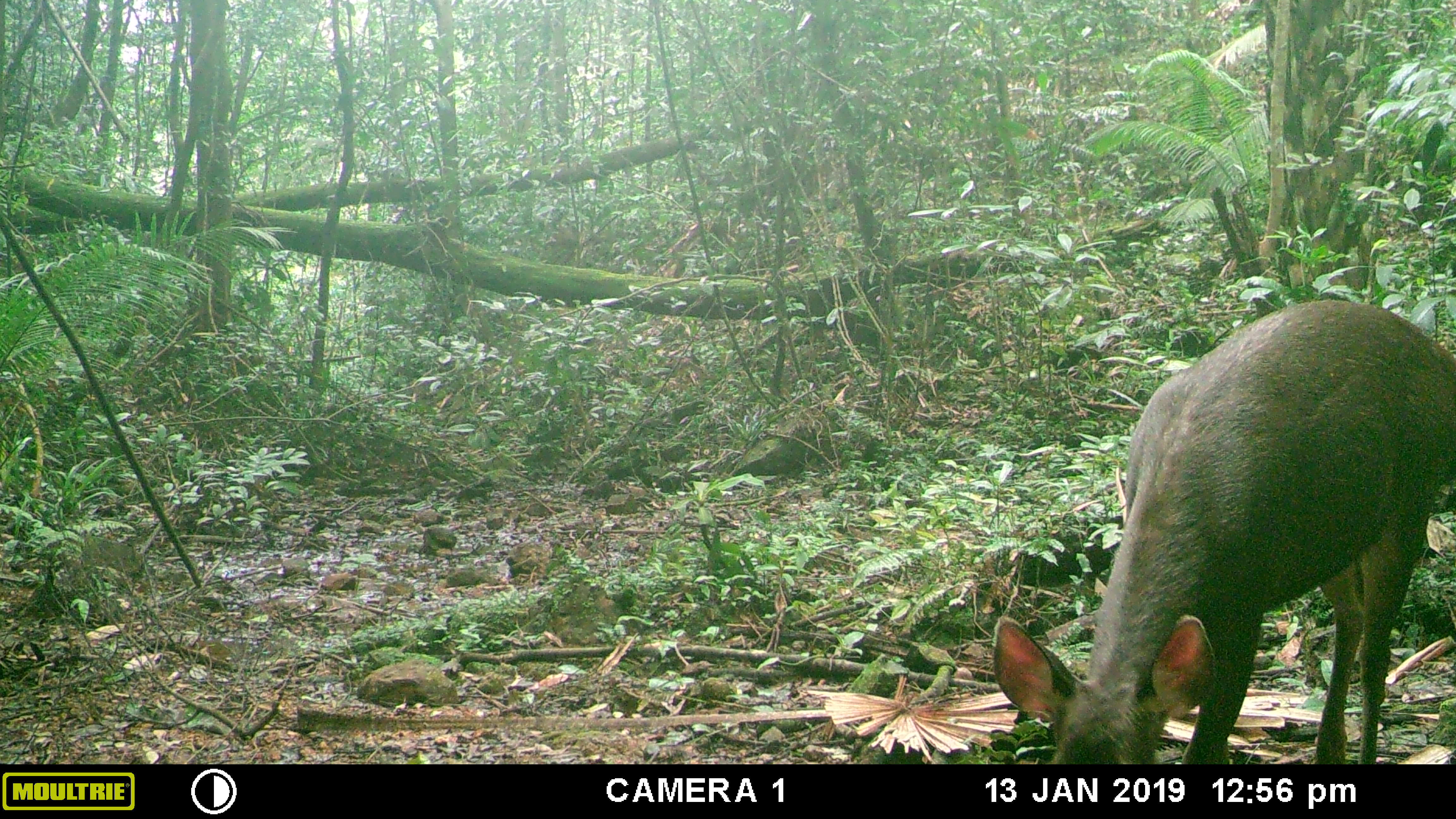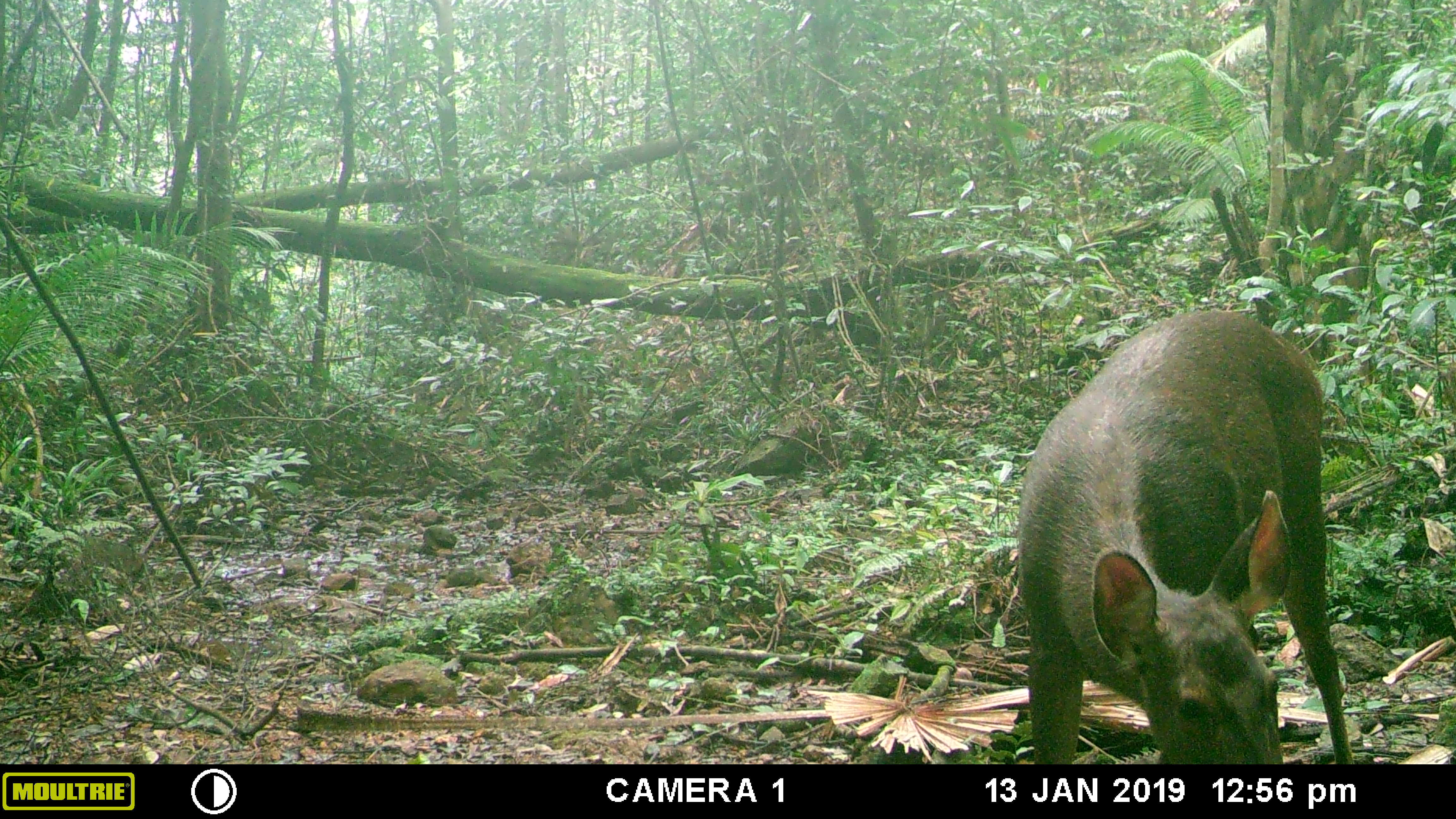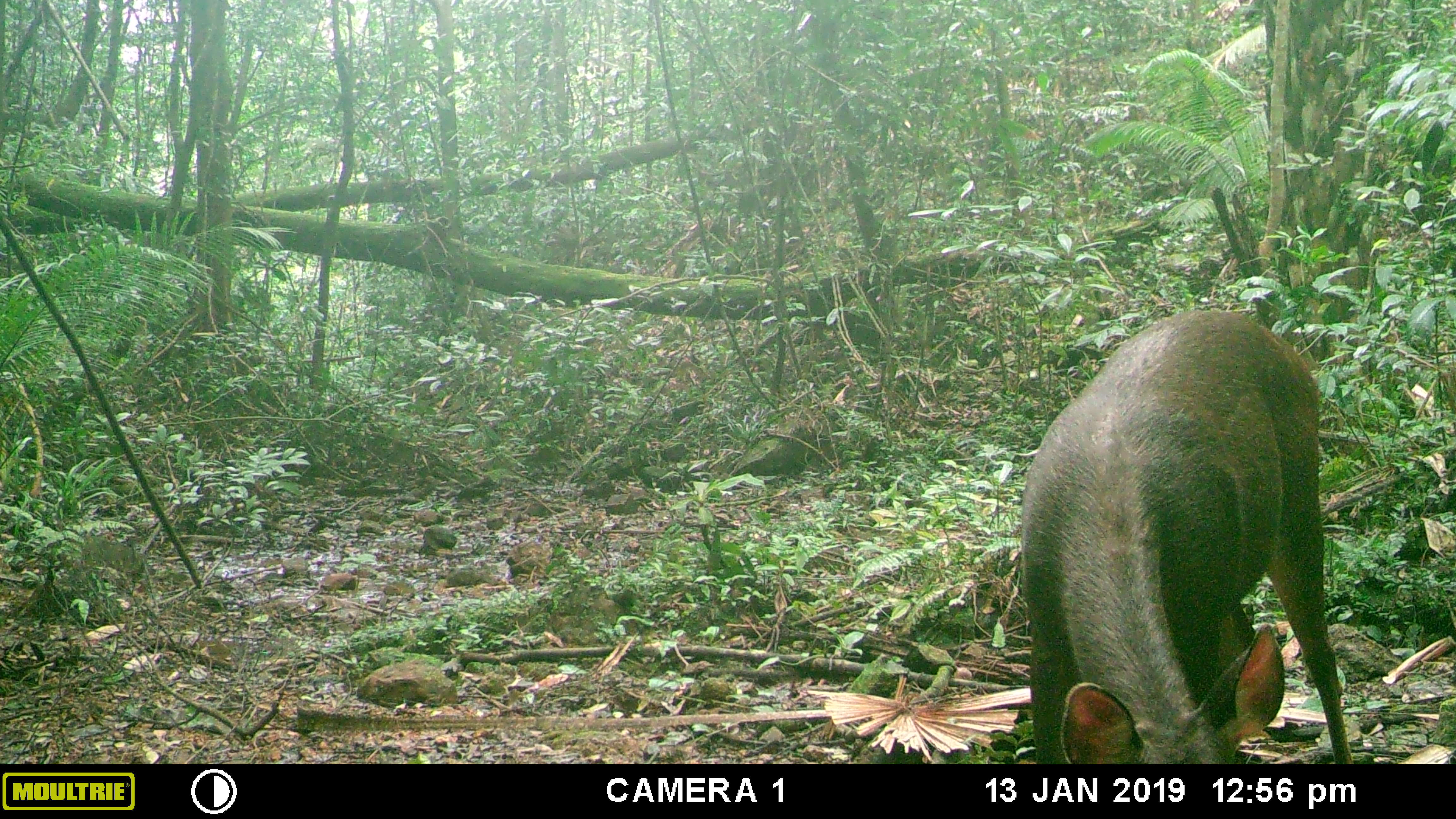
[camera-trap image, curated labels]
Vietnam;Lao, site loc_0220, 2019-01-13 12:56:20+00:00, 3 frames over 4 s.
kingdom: Animalia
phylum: Chordata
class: Mammalia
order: Artiodactyla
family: Cervidae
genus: Rusa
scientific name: Rusa unicolor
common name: sambar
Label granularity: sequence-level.